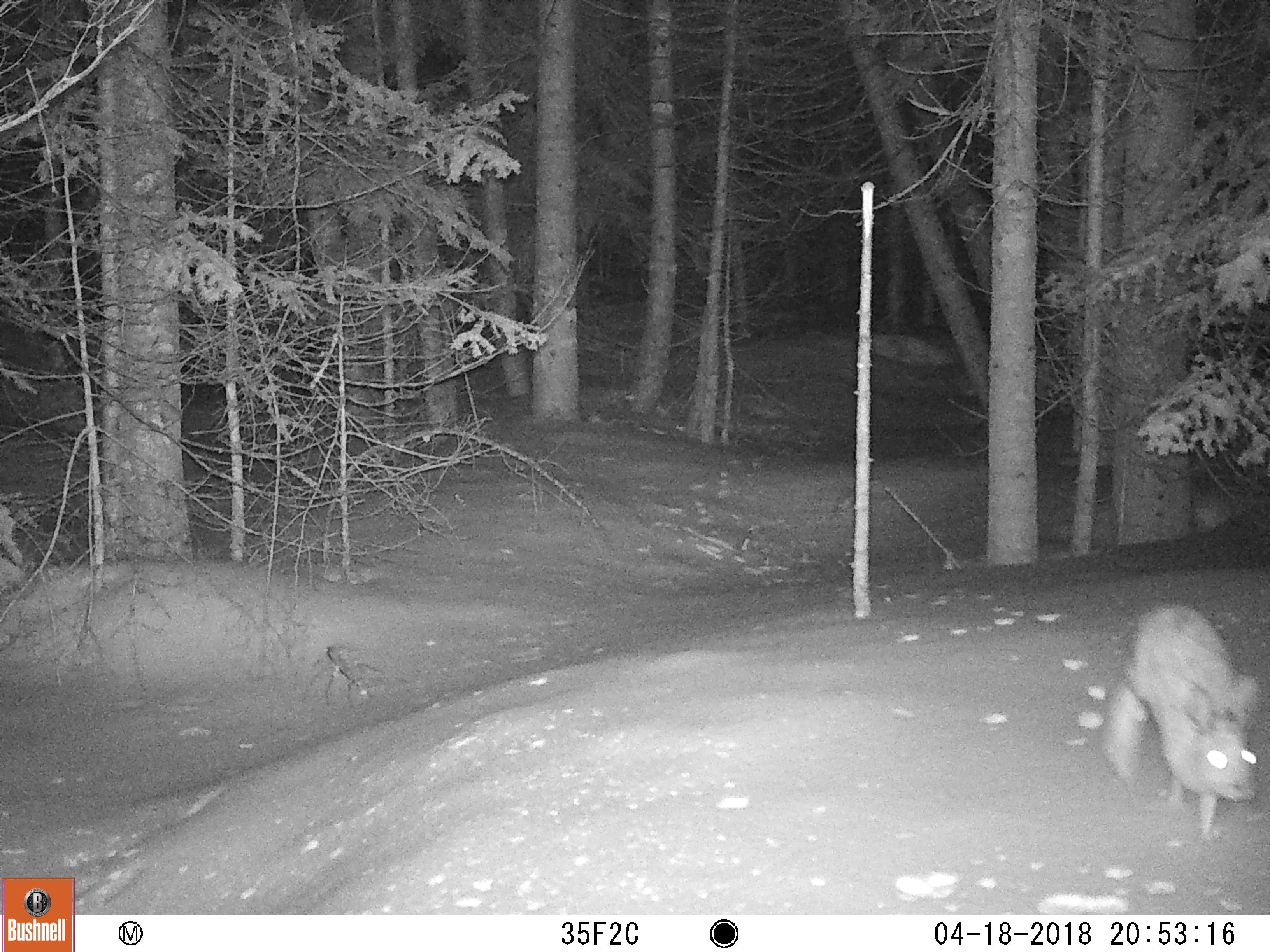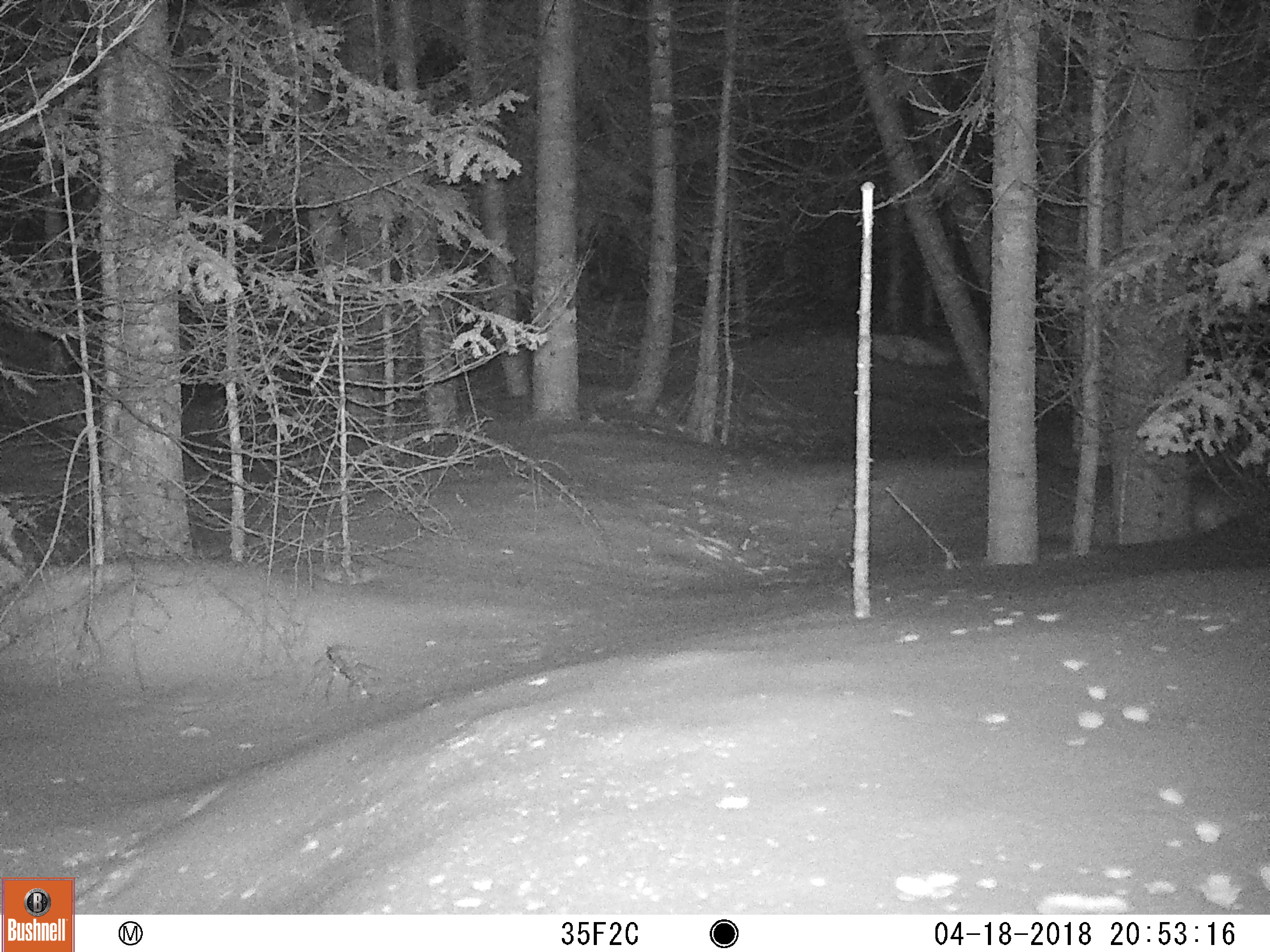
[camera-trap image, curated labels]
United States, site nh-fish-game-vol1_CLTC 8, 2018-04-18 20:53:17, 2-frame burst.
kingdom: Animalia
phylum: Chordata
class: Mammalia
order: Lagomorpha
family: Leporidae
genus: Lepus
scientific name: Lepus americanus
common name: snowshoe hare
Snowshoe hare (Lepus americanus).